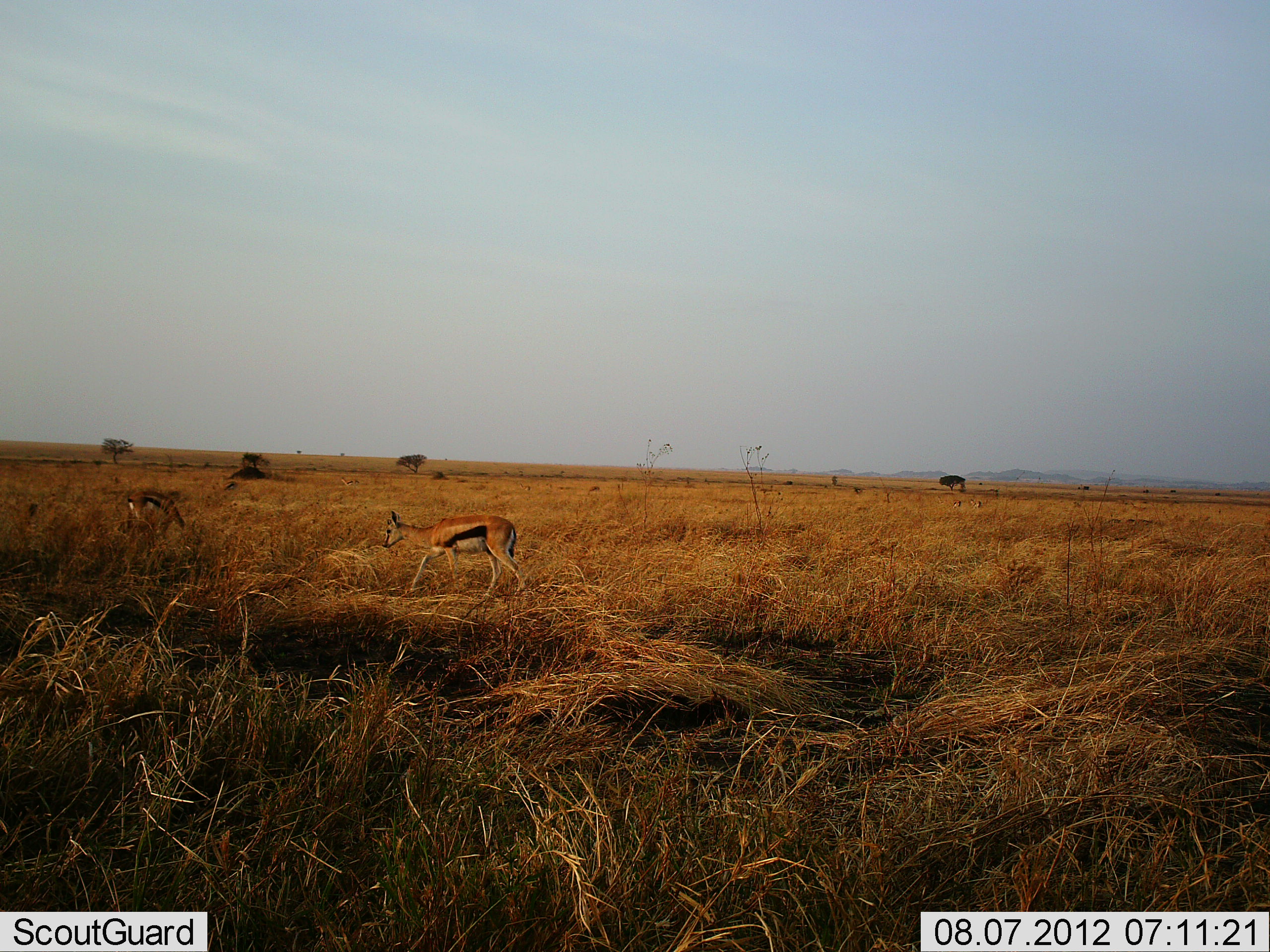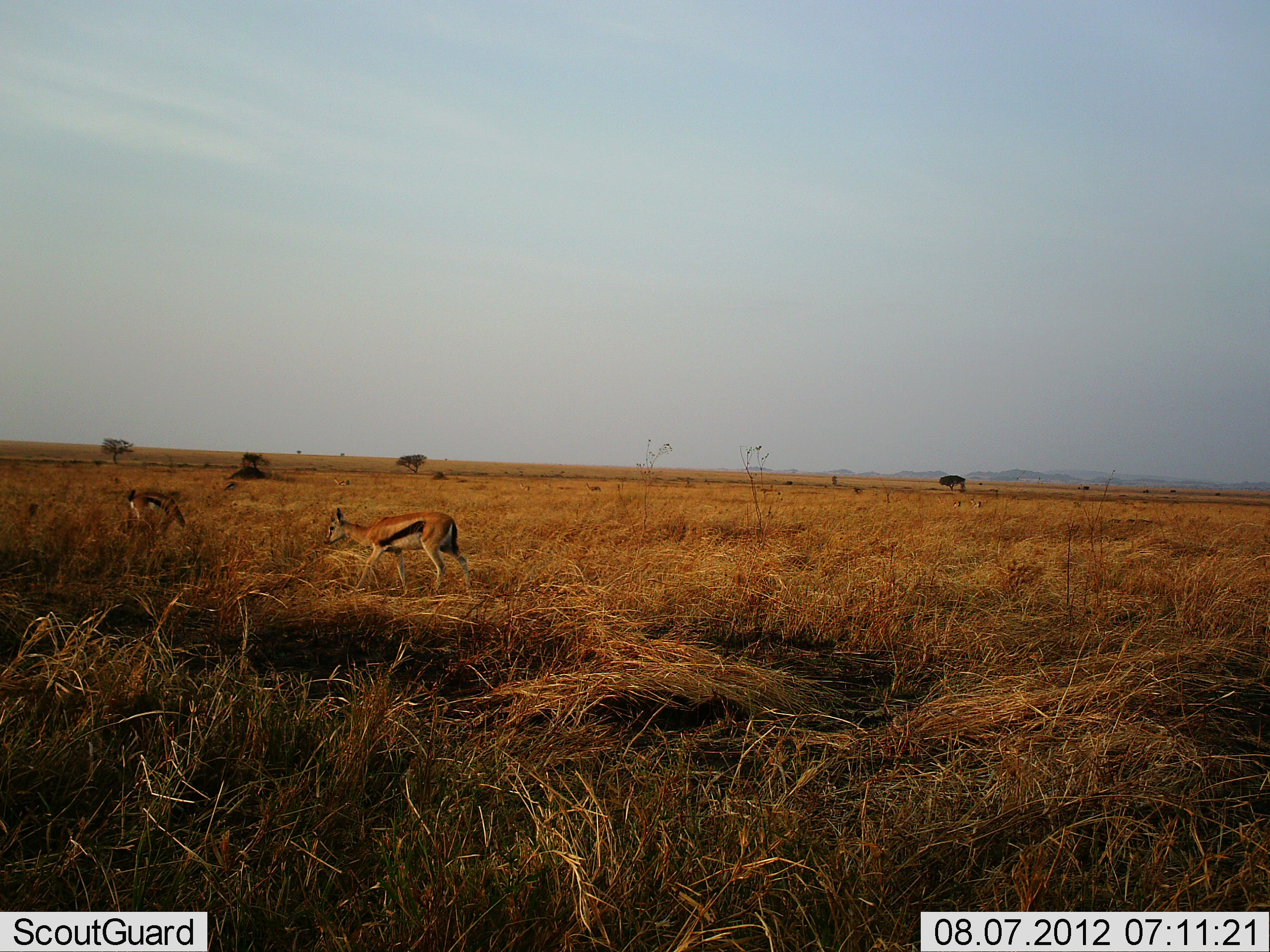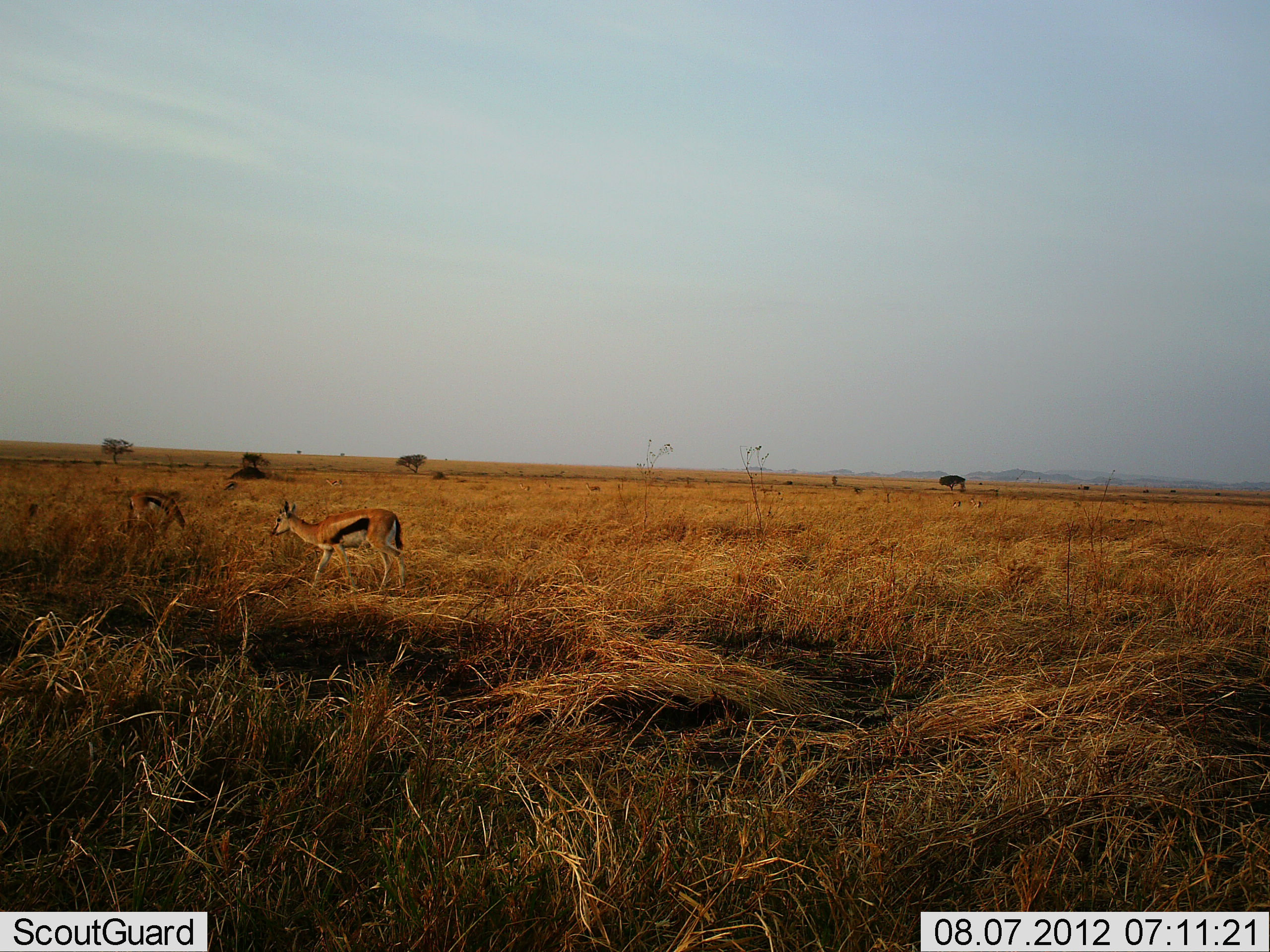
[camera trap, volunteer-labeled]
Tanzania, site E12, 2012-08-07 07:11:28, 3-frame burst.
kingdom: Animalia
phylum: Chordata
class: Mammalia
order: Artiodactyla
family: Bovidae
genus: Eudorcas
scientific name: Eudorcas thomsonii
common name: thomson's gazelle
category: gazellethomsons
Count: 2.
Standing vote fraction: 40%.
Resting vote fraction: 0%.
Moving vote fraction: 90%.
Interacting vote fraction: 0%.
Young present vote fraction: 0%.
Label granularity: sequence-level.